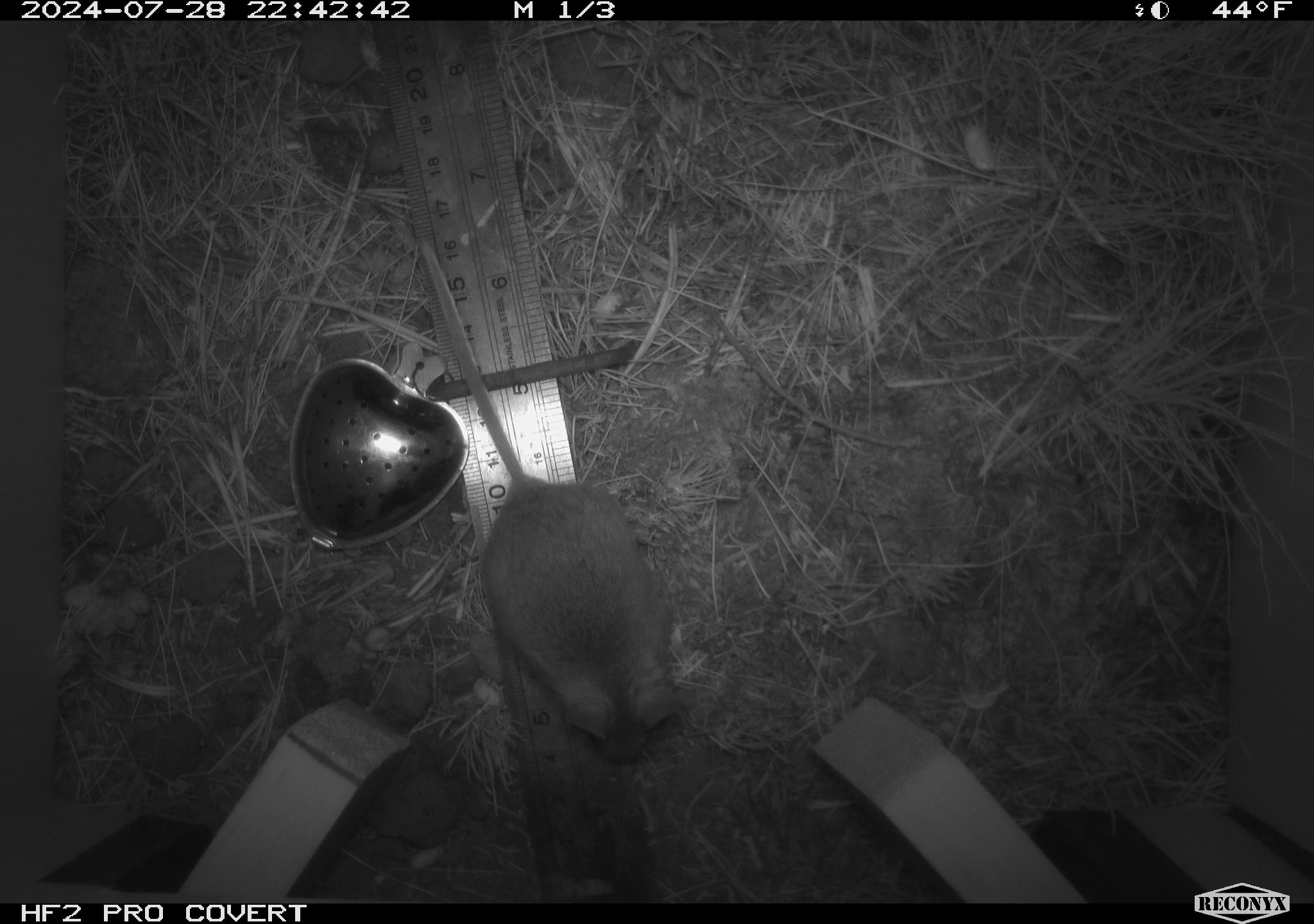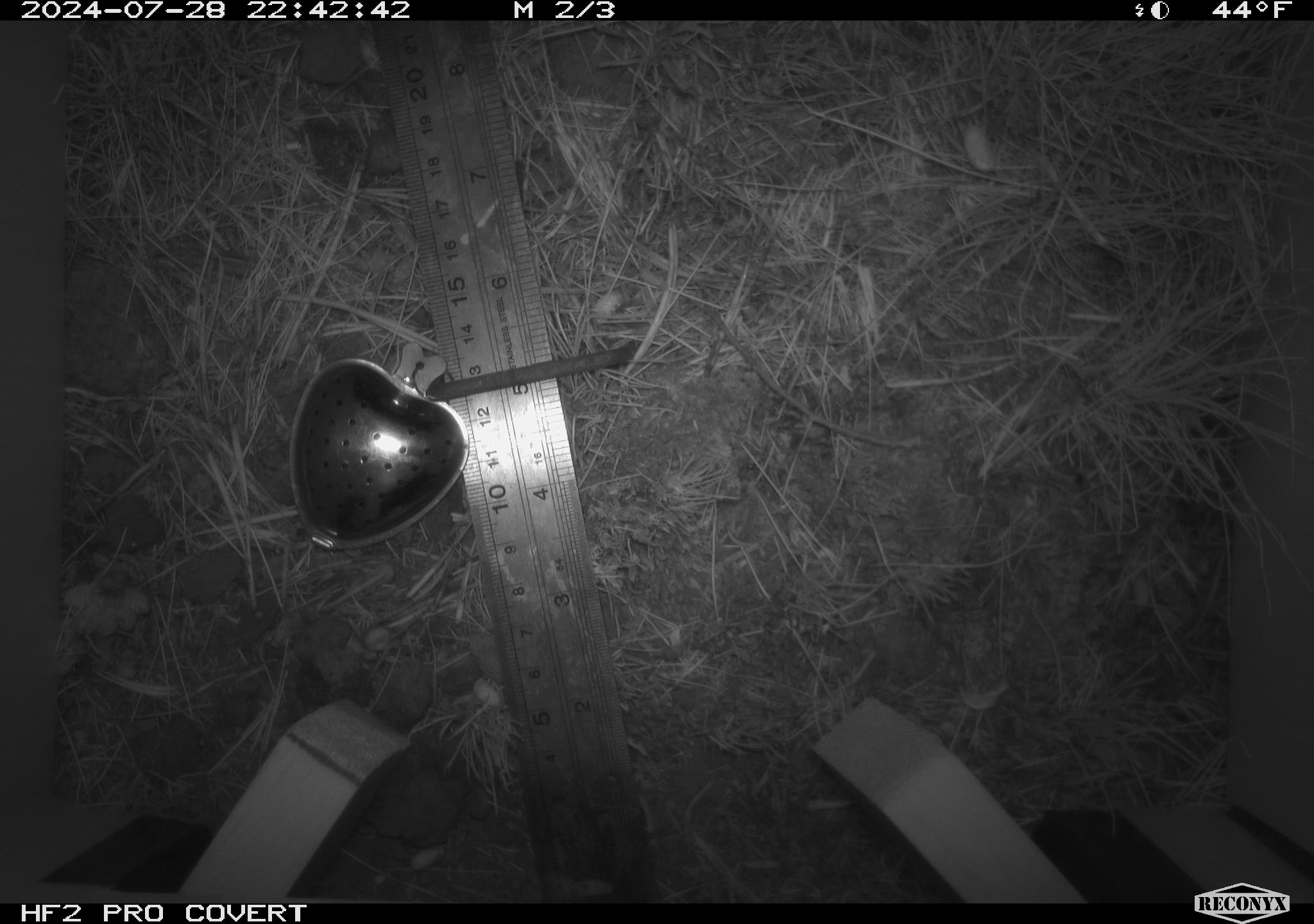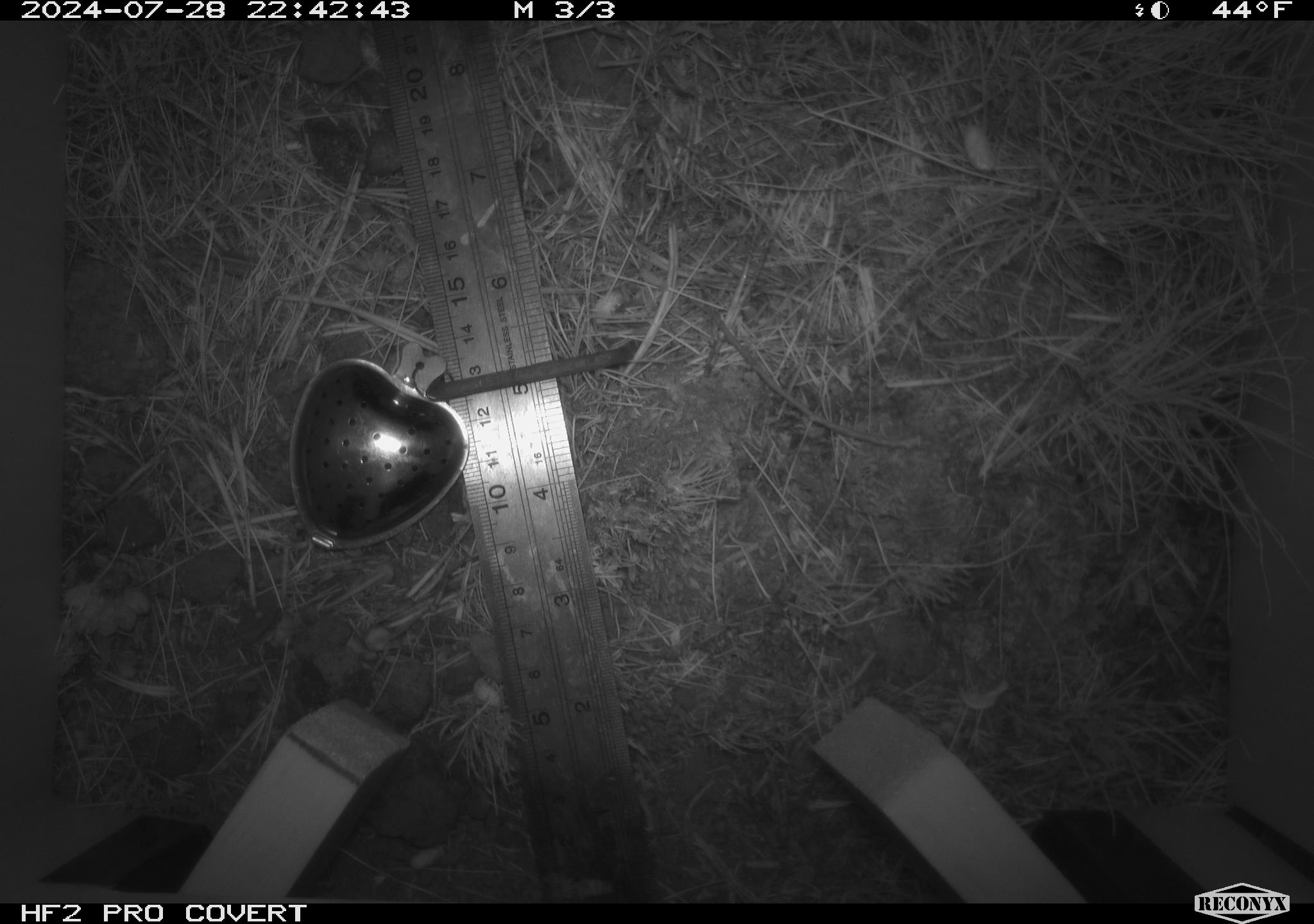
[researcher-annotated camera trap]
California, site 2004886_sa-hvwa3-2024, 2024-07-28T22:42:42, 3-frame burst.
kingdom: Animalia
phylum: Chordata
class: Mammalia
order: Rodentia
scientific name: Rodentia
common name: mouse species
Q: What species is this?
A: Mouse species (Rodentia).